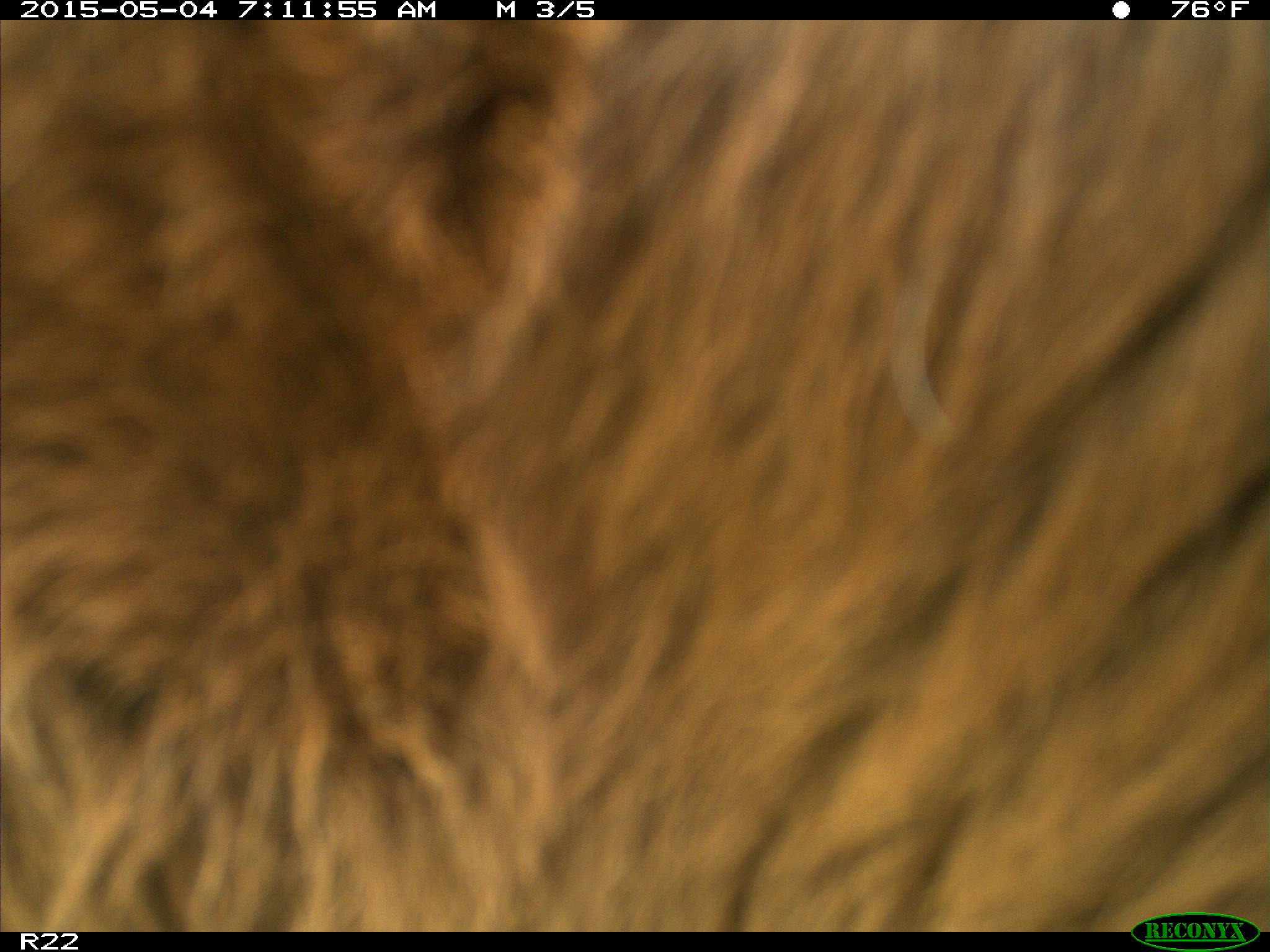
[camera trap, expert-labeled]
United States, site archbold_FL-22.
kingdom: Animalia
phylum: Chordata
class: Mammalia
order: Artiodactyla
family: Bovidae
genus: Bos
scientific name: Bos taurus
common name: domestic cow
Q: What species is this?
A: Bos taurus (domestic cow).